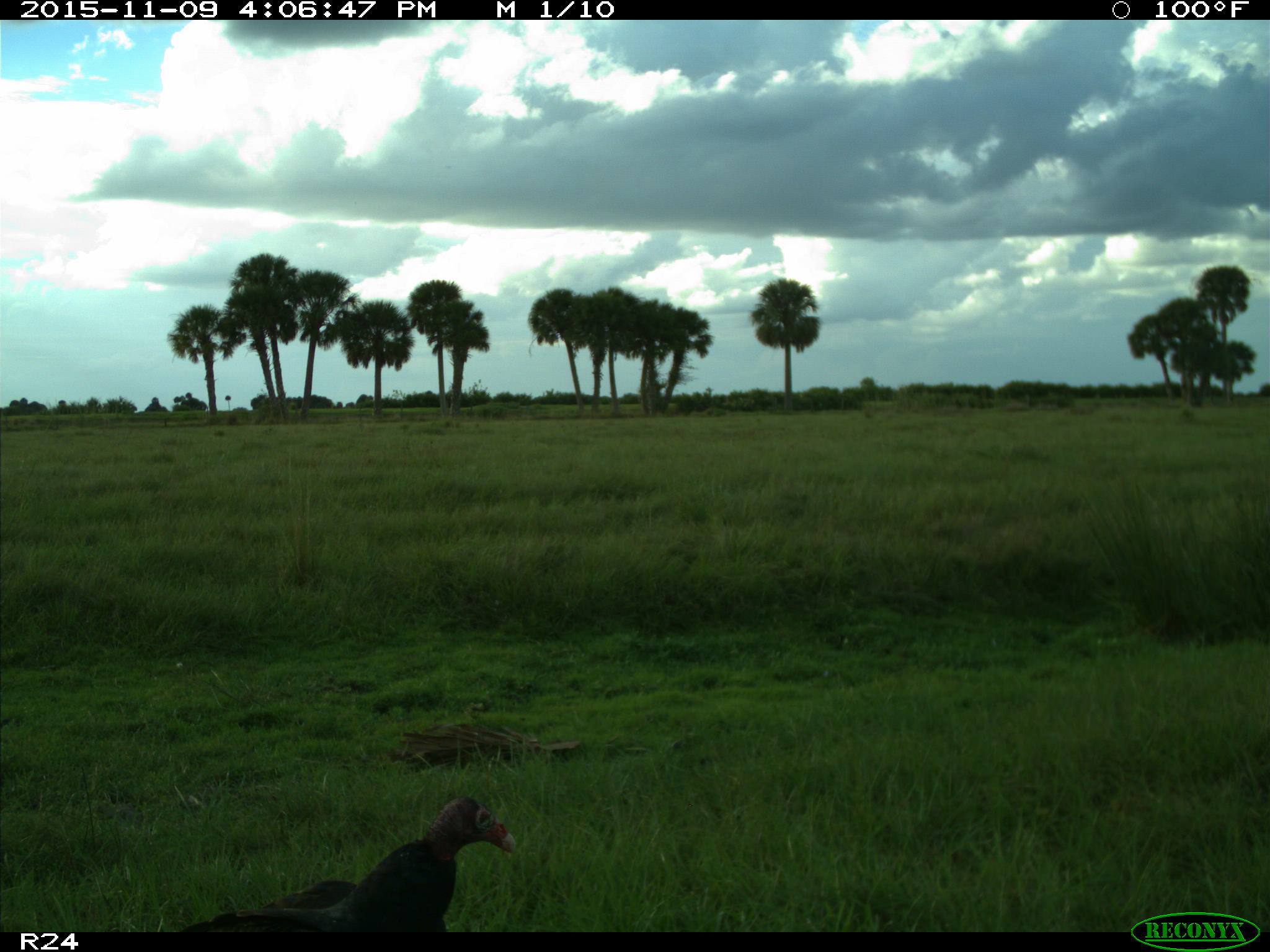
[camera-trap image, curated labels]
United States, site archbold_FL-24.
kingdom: Animalia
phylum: Chordata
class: Aves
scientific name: Aves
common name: birds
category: unidentified bird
Unidentified bird (birds) (Aves).